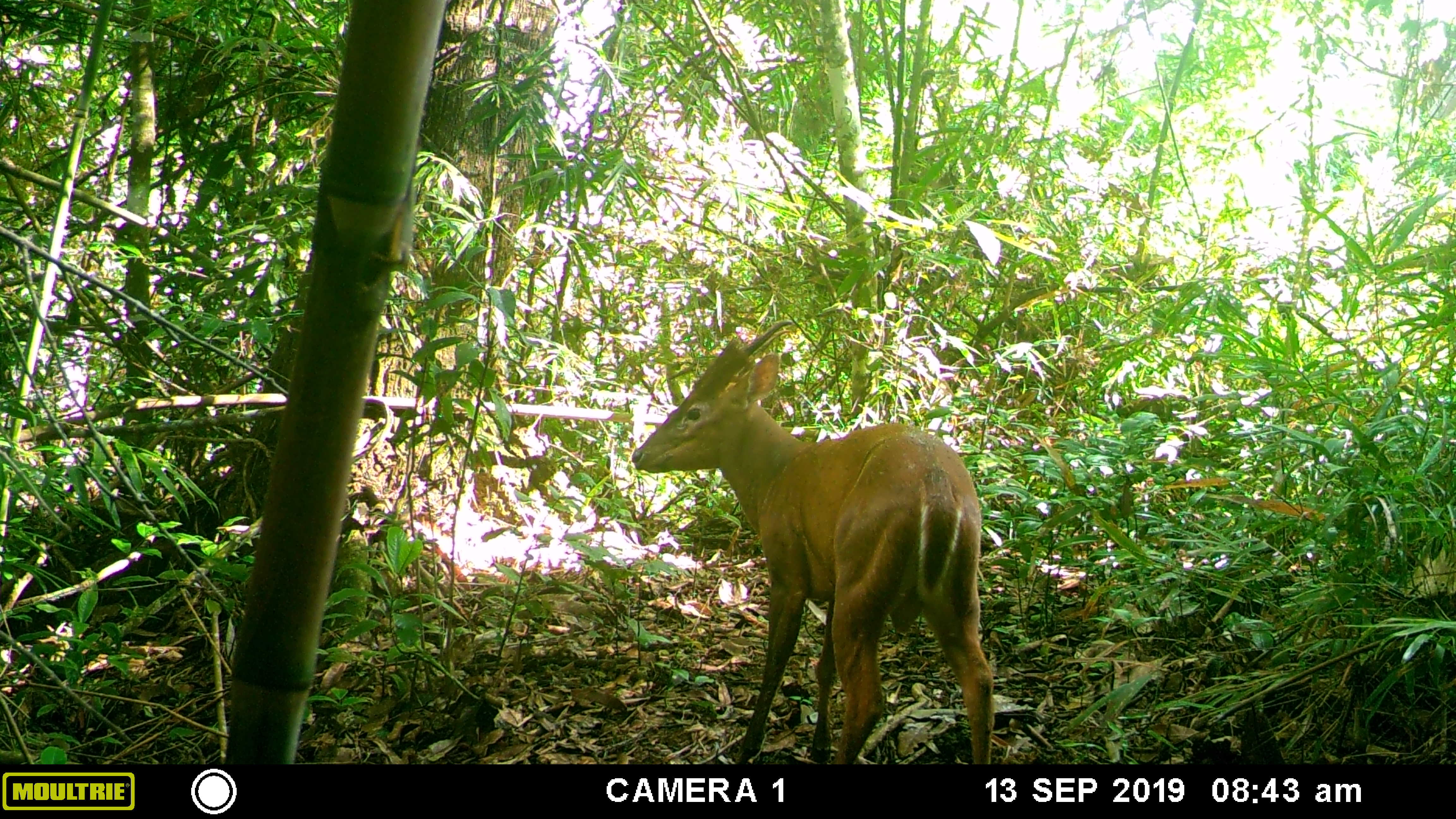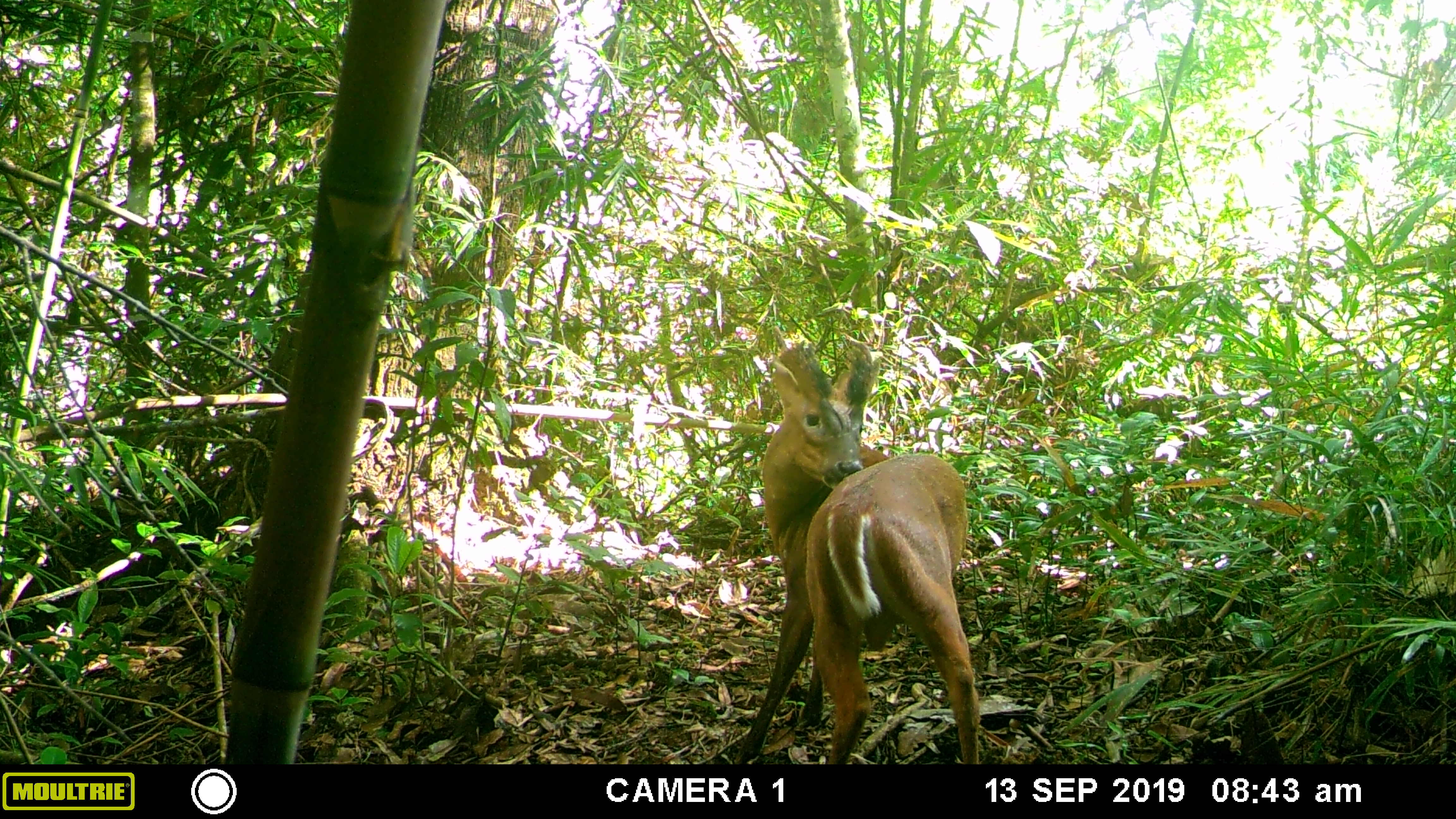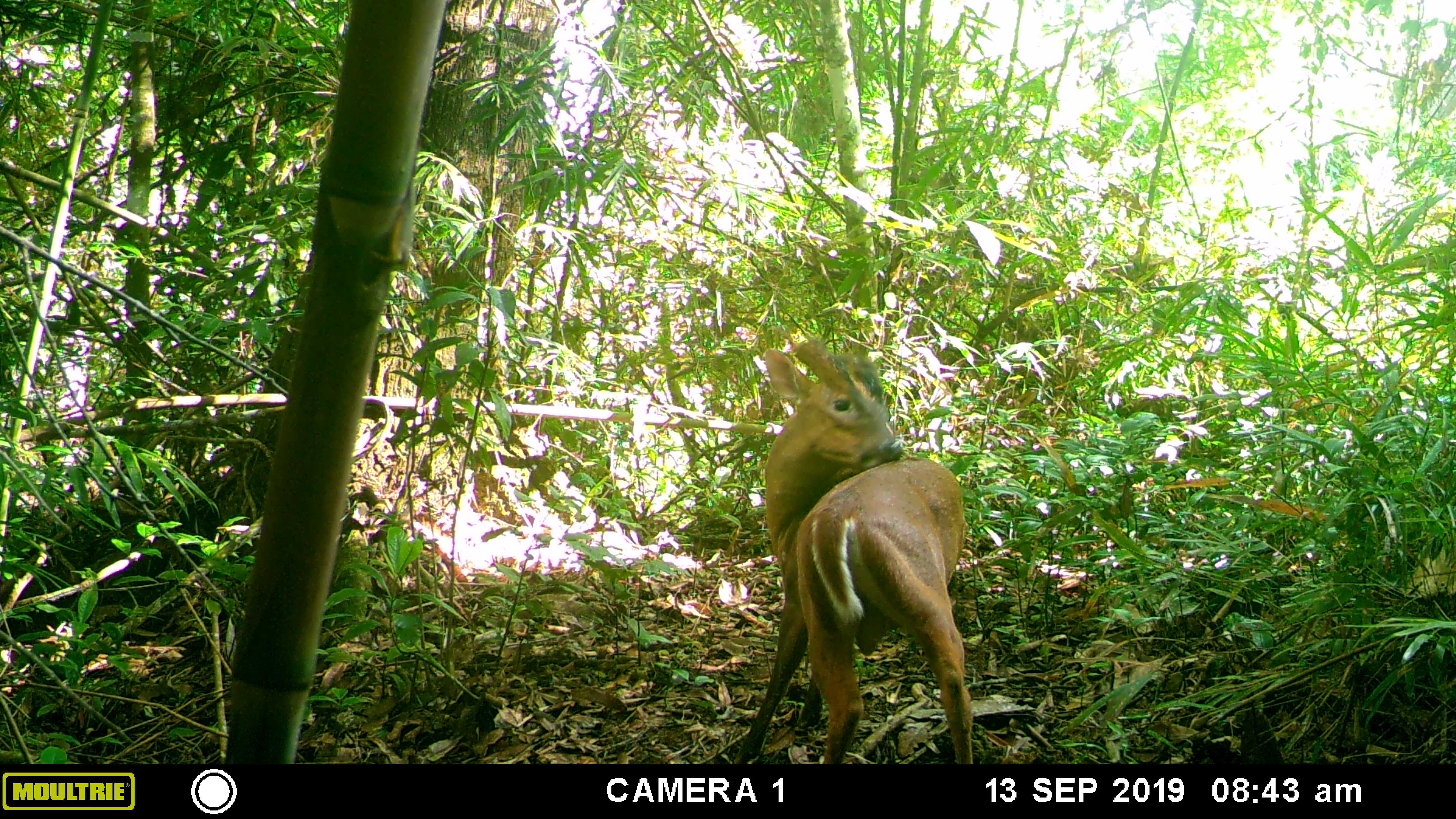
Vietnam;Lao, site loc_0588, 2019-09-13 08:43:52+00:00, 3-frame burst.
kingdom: Animalia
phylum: Chordata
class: Mammalia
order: Artiodactyla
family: Cervidae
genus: Muntiacus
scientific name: Muntiacus muntjak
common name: red muntjac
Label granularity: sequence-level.